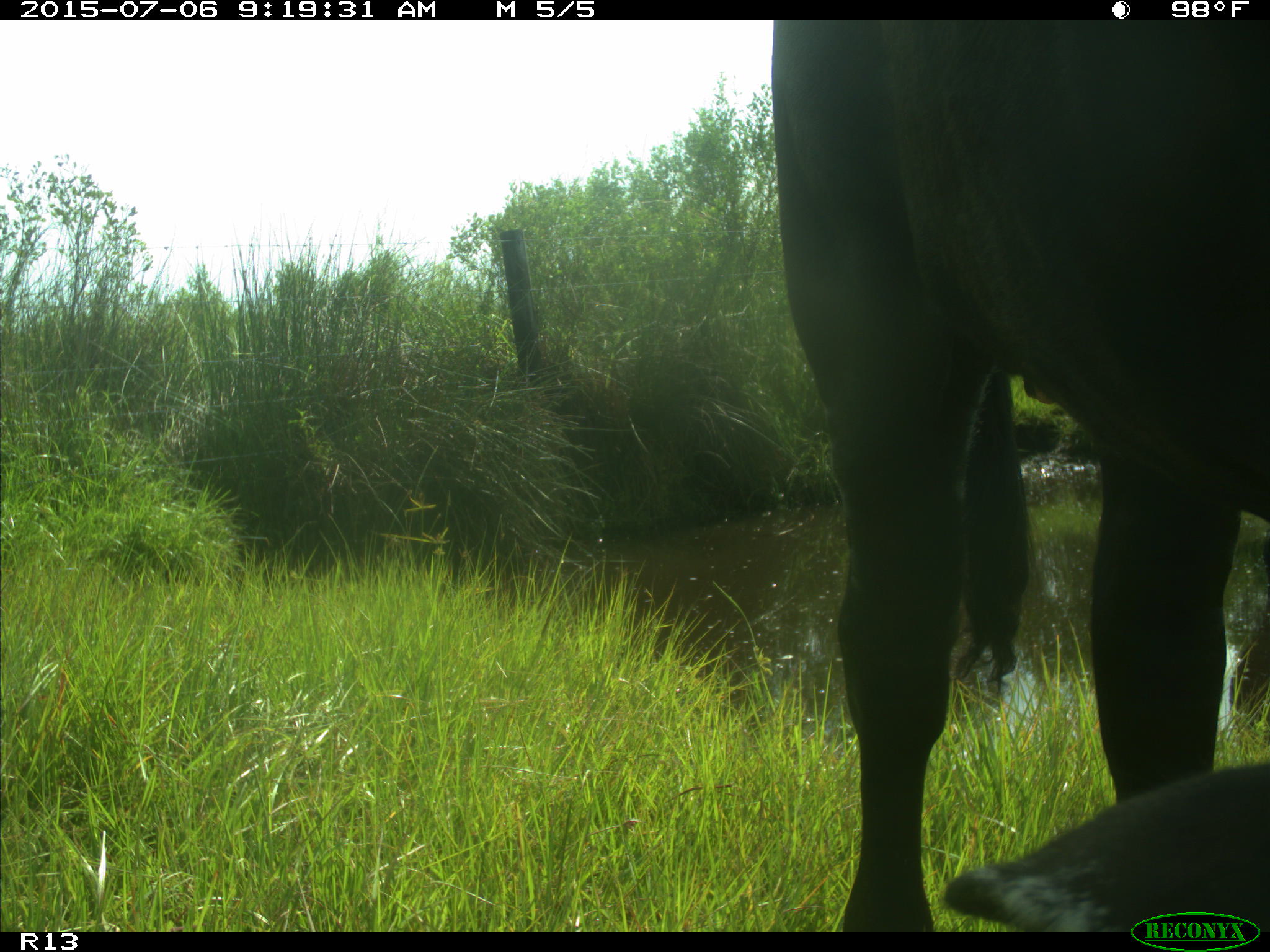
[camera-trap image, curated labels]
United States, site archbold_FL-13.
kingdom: Animalia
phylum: Chordata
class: Mammalia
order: Artiodactyla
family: Bovidae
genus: Bos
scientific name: Bos taurus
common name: domestic cow